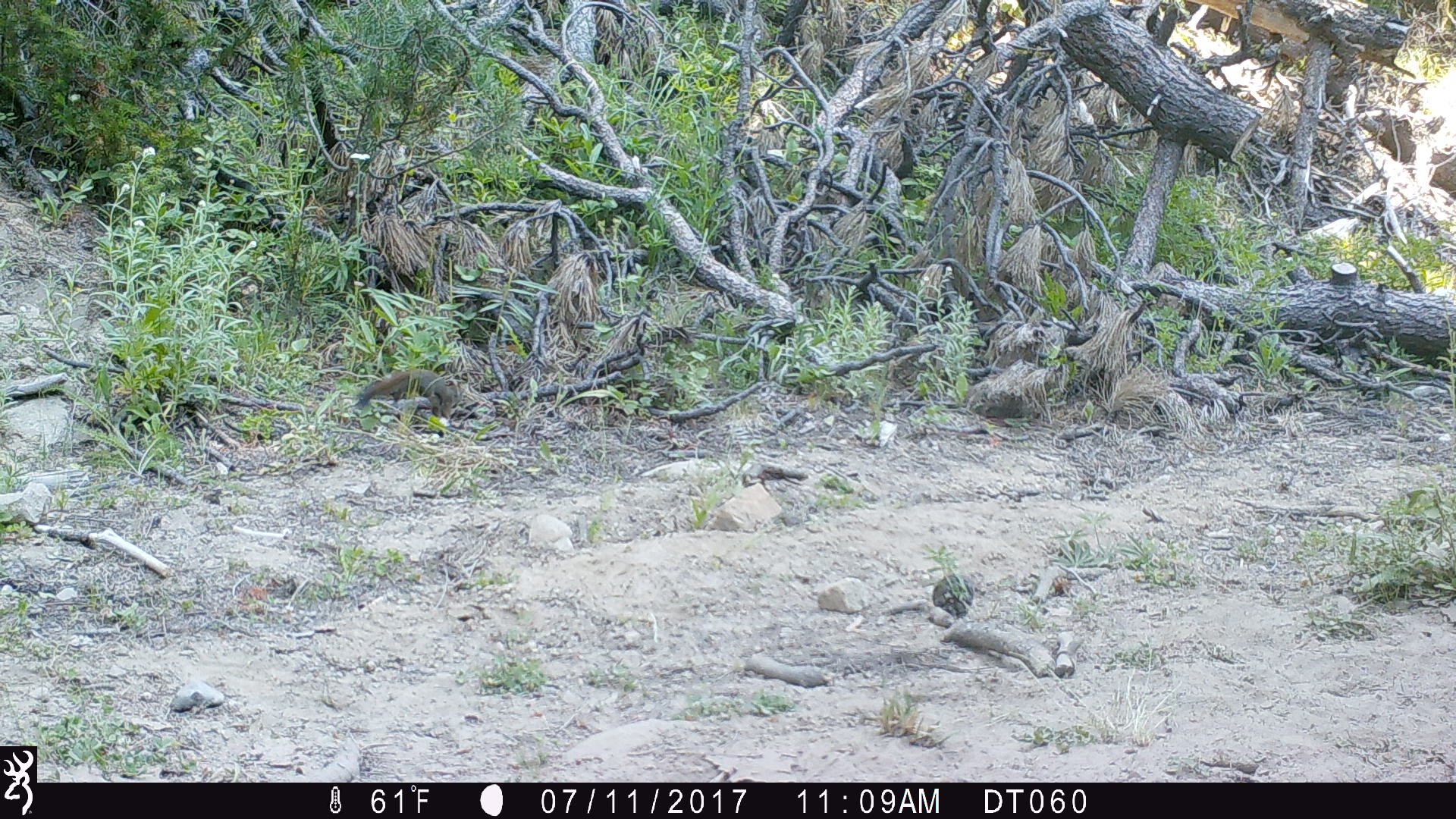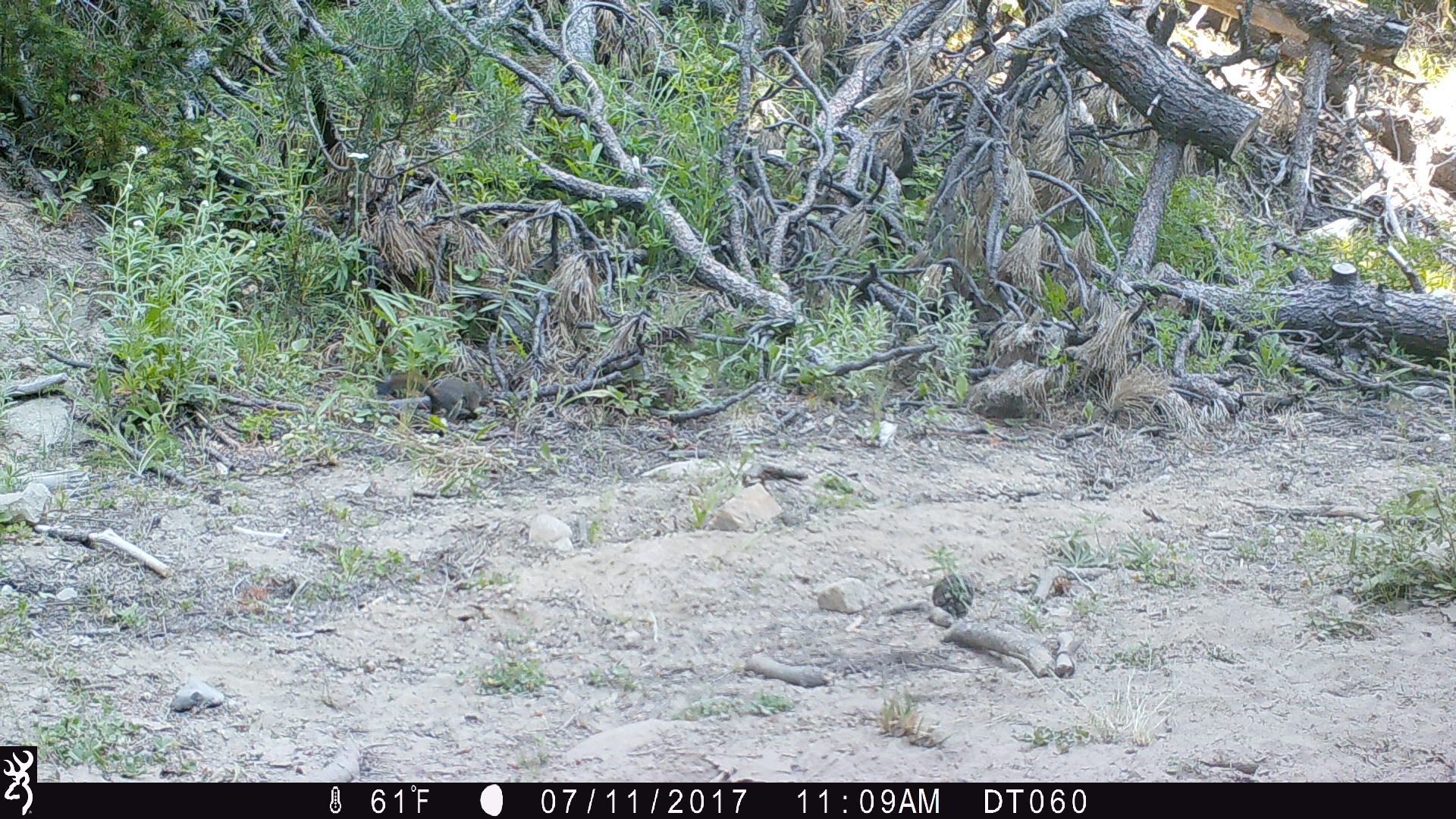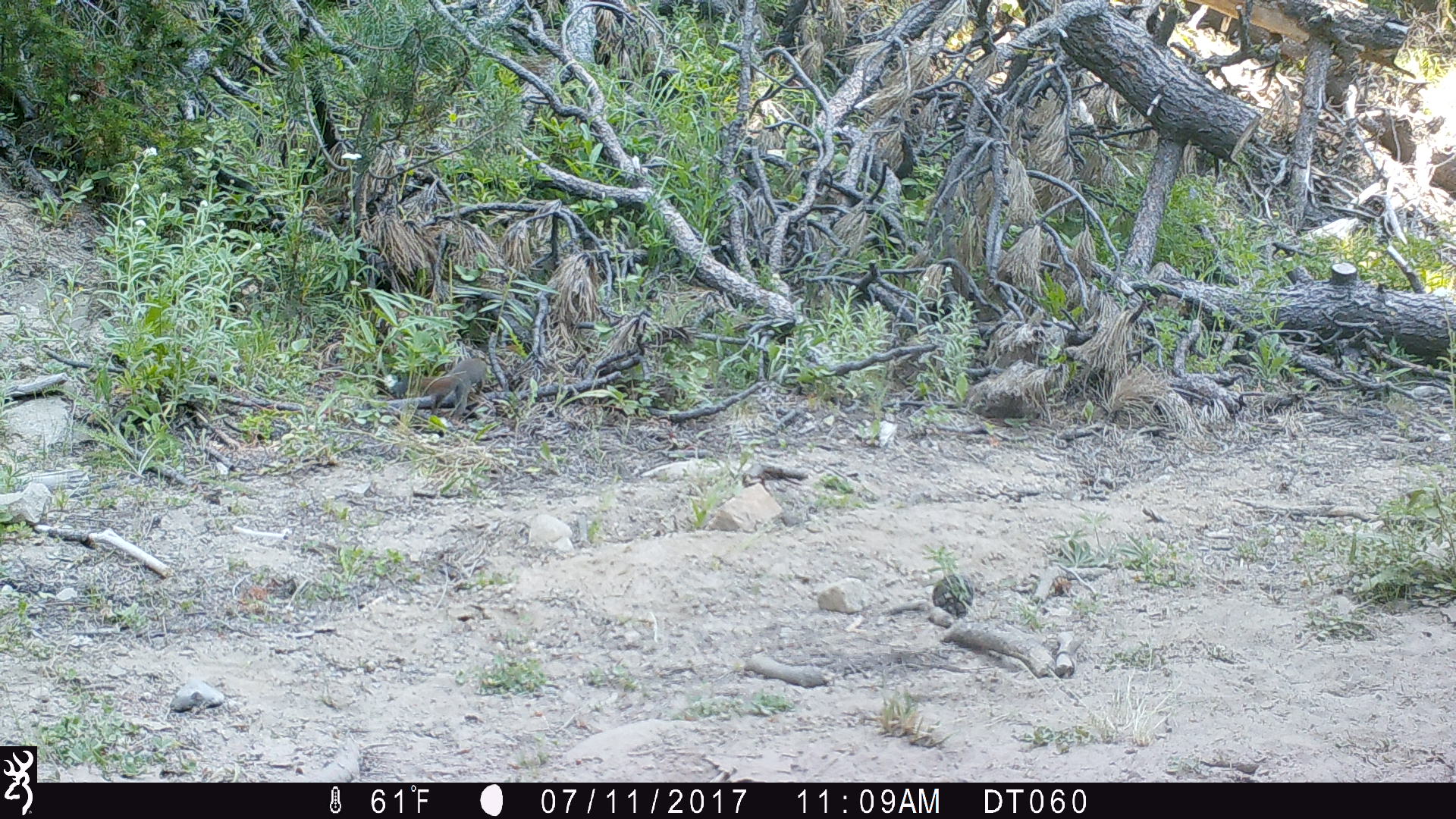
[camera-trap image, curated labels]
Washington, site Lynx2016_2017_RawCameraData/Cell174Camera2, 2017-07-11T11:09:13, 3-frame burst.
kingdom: Animalia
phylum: Chordata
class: Mammalia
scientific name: Mammalia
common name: small mammal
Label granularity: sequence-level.